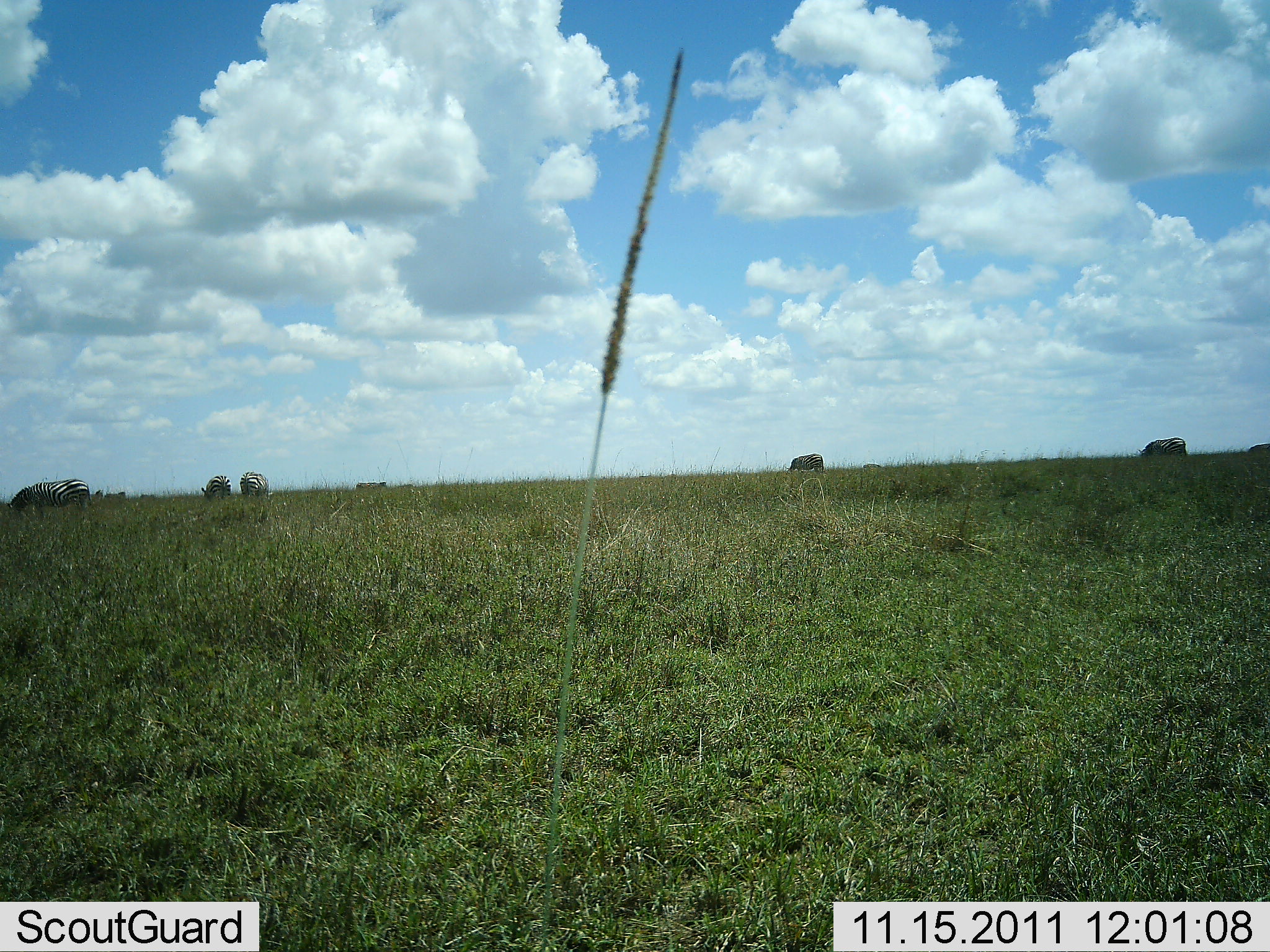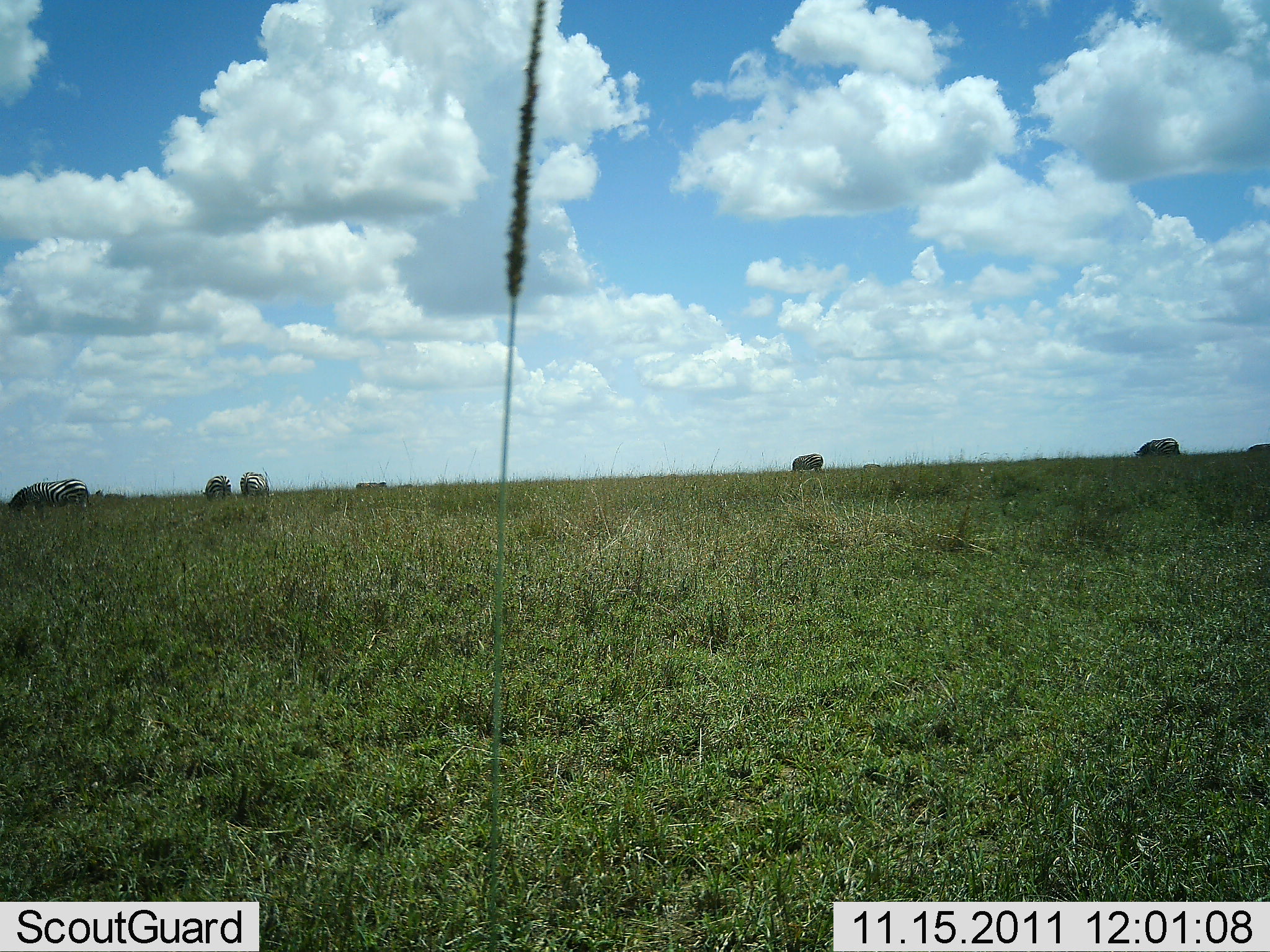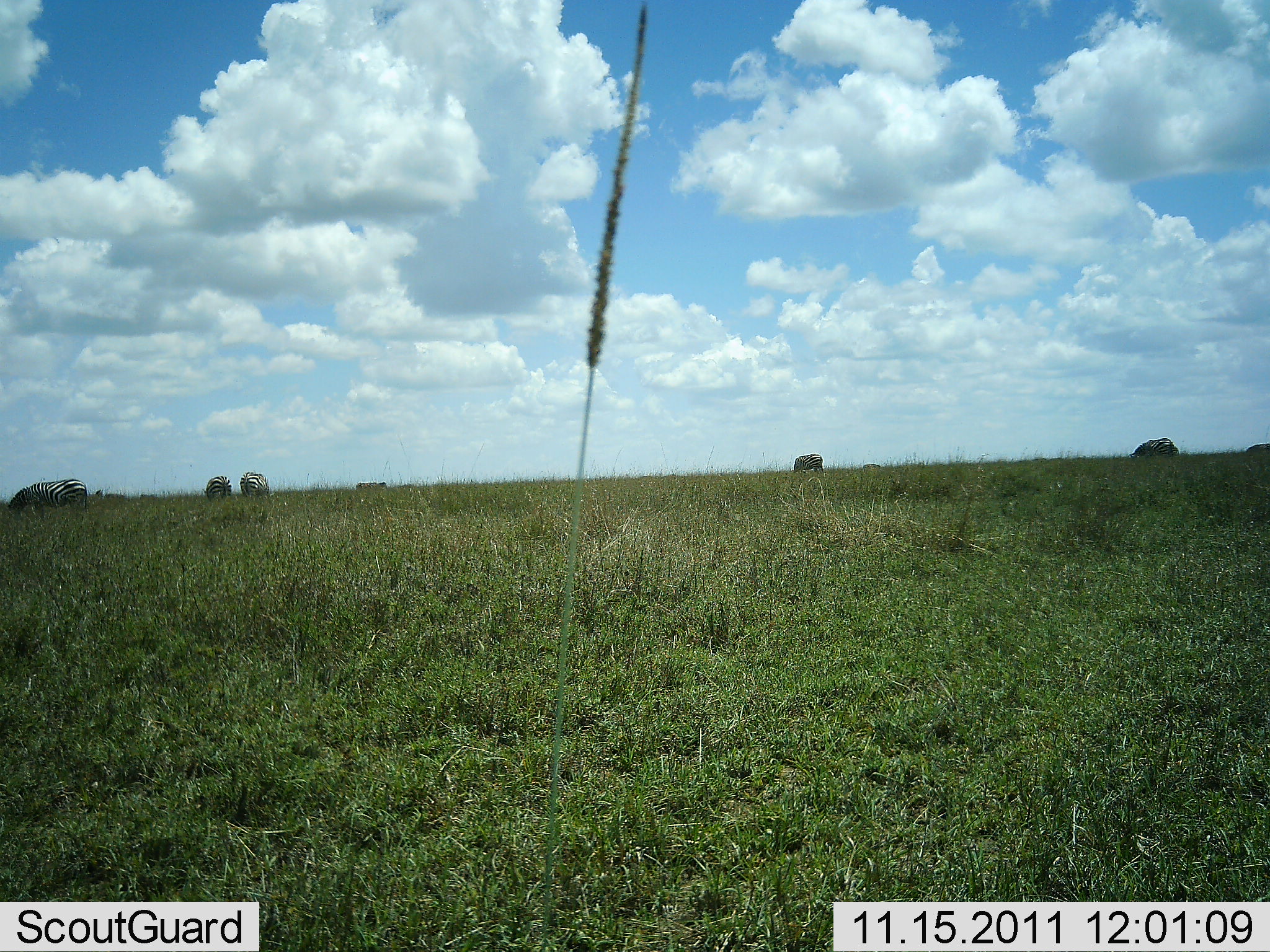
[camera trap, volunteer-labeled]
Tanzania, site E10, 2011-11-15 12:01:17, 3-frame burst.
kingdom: Animalia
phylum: Chordata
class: Mammalia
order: Perissodactyla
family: Equidae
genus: Equus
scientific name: Equus quagga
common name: plains zebra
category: zebra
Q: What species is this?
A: Zebra (plains zebra) (Equus quagga).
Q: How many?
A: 5.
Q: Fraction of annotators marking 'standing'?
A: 8%.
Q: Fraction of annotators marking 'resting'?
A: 0%.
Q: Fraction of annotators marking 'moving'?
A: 8%.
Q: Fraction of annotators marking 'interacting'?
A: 8%.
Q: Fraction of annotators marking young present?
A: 0%.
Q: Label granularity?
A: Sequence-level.